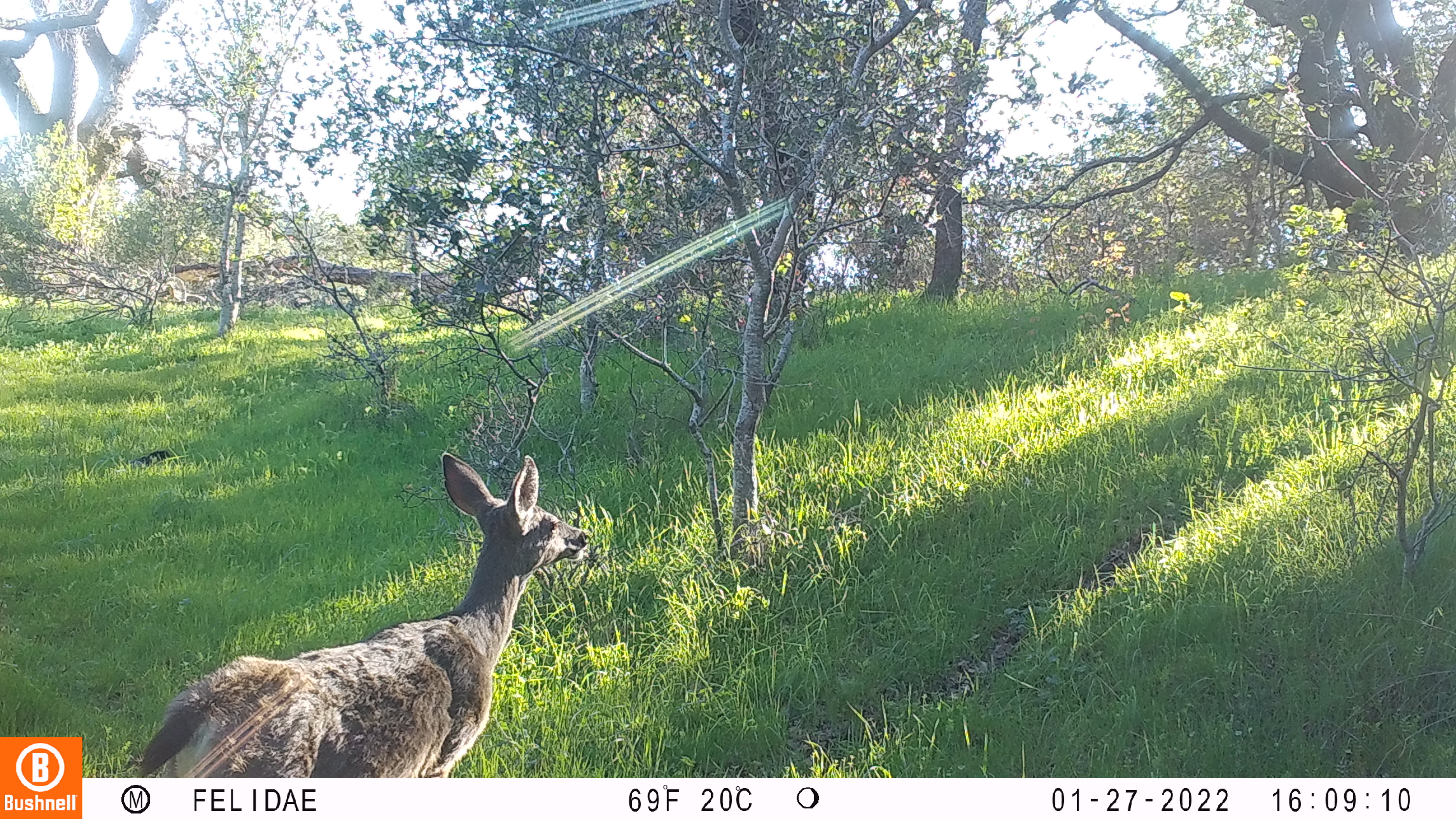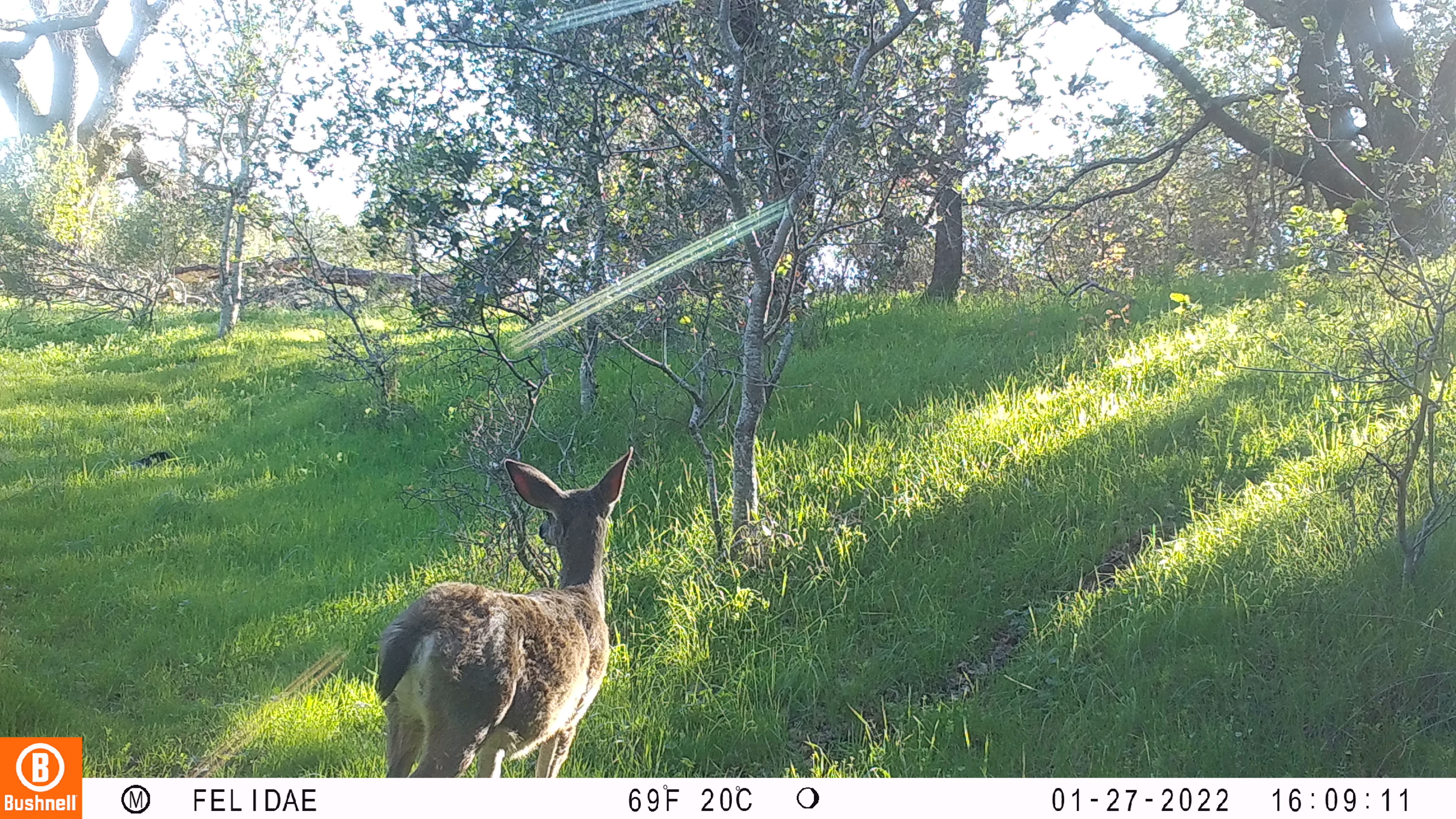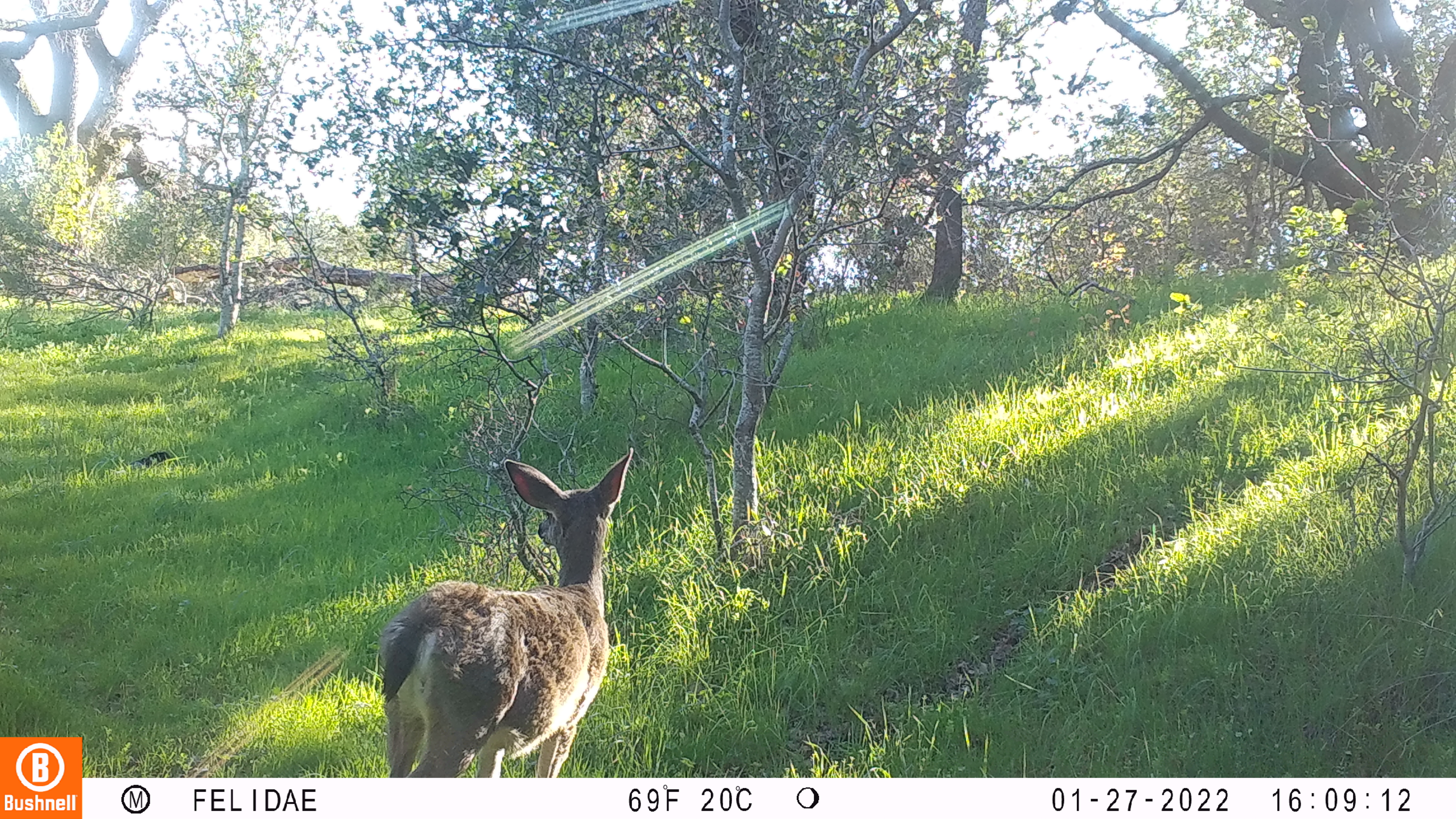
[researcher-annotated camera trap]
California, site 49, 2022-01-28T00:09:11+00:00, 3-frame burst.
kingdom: Animalia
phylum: Chordata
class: Mammalia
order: Artiodactyla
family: Cervidae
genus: Odocoileus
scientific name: Odocoileus hemionus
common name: mule deer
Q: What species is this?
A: Mule deer (Odocoileus hemionus).